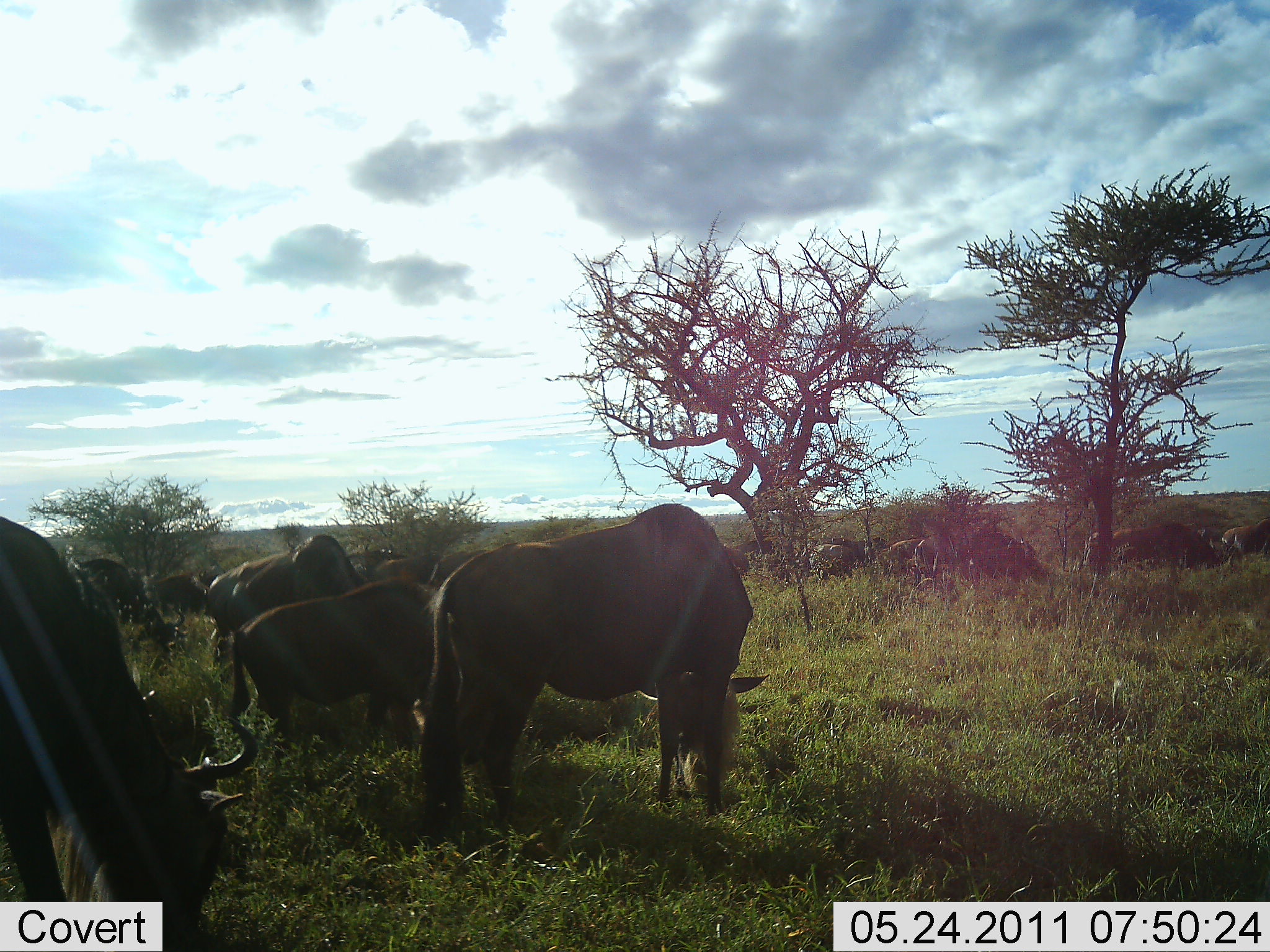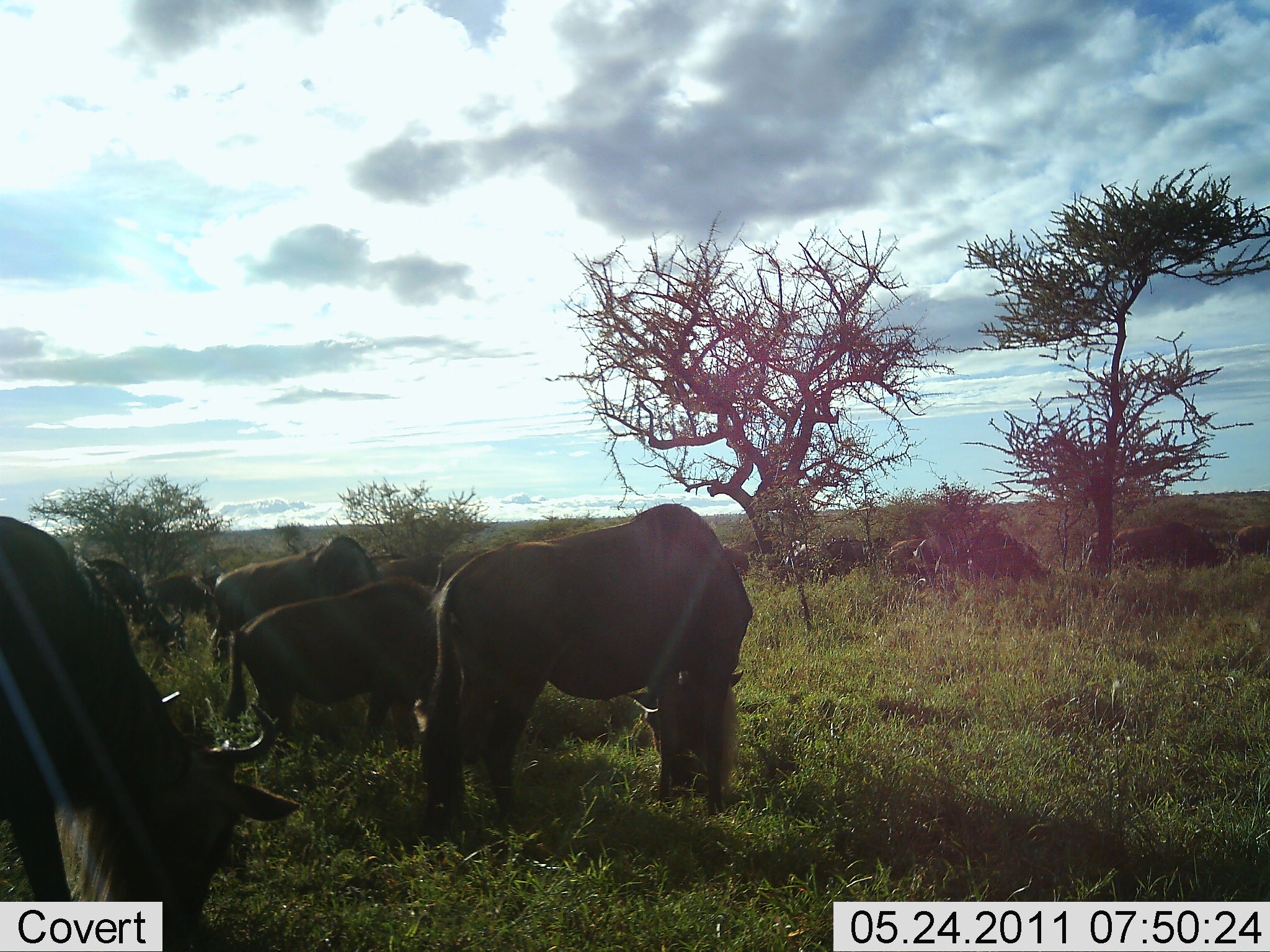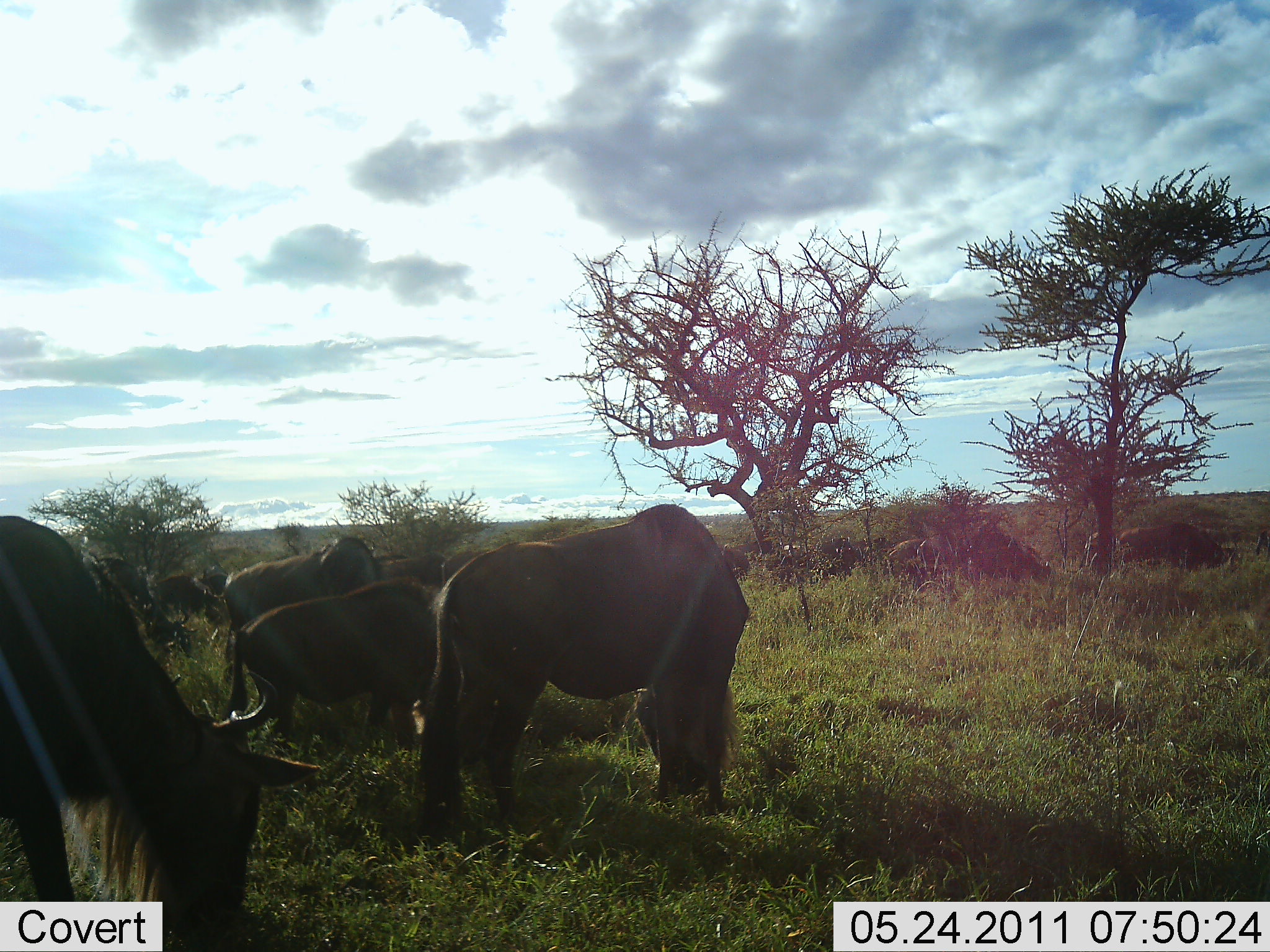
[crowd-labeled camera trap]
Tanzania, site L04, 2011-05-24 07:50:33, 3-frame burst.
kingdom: Animalia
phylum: Chordata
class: Mammalia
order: Artiodactyla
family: Bovidae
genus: Connochaetes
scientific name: Connochaetes taurinus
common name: blue wildebeest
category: wildebeest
Wildebeest (blue wildebeest) (Connochaetes taurinus), count 11-50. Behavior (volunteer vote fractions): standing 27%, resting 9%, moving 18%, interacting 0%. Young present (vote fraction): 0%. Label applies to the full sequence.